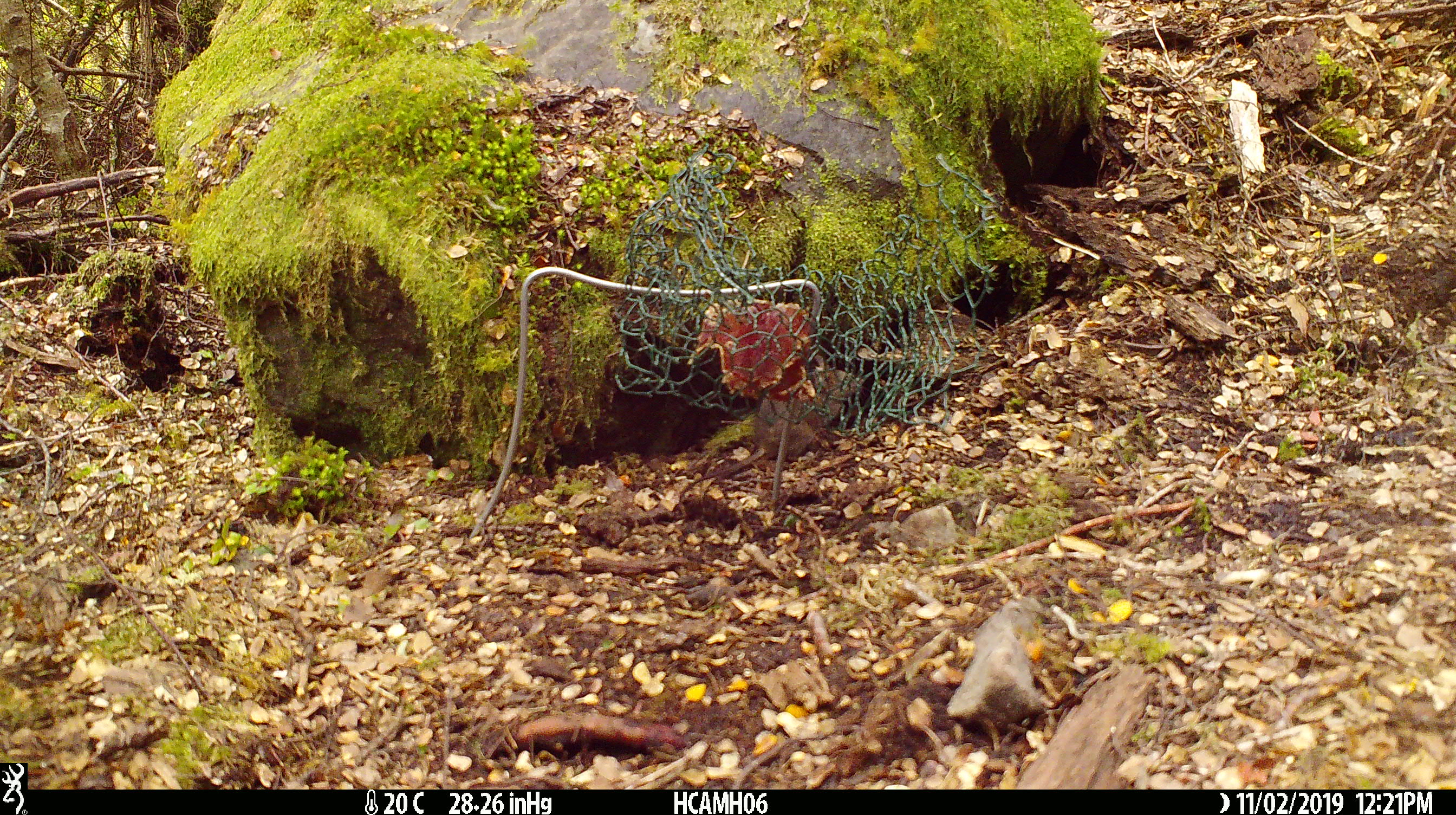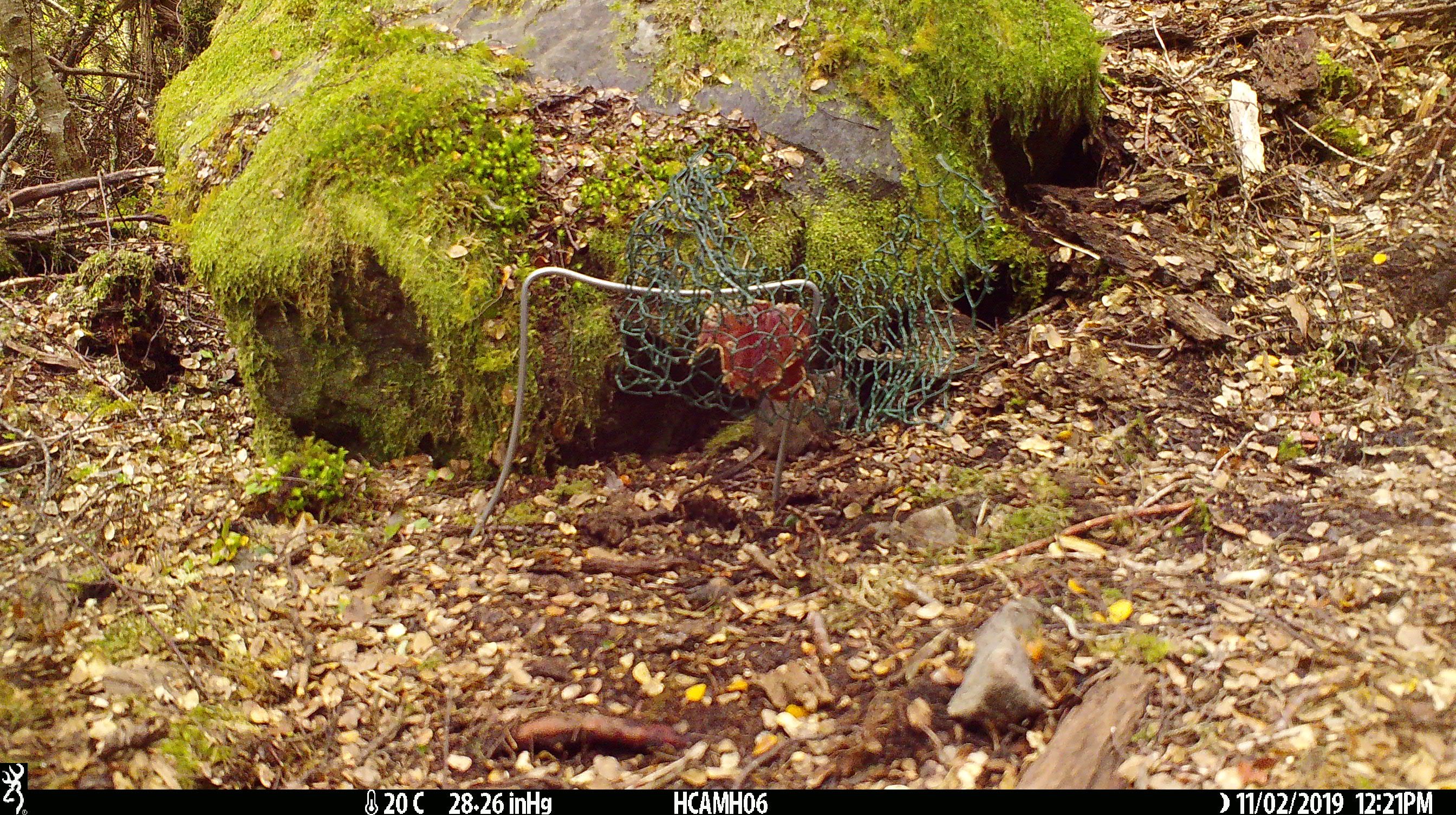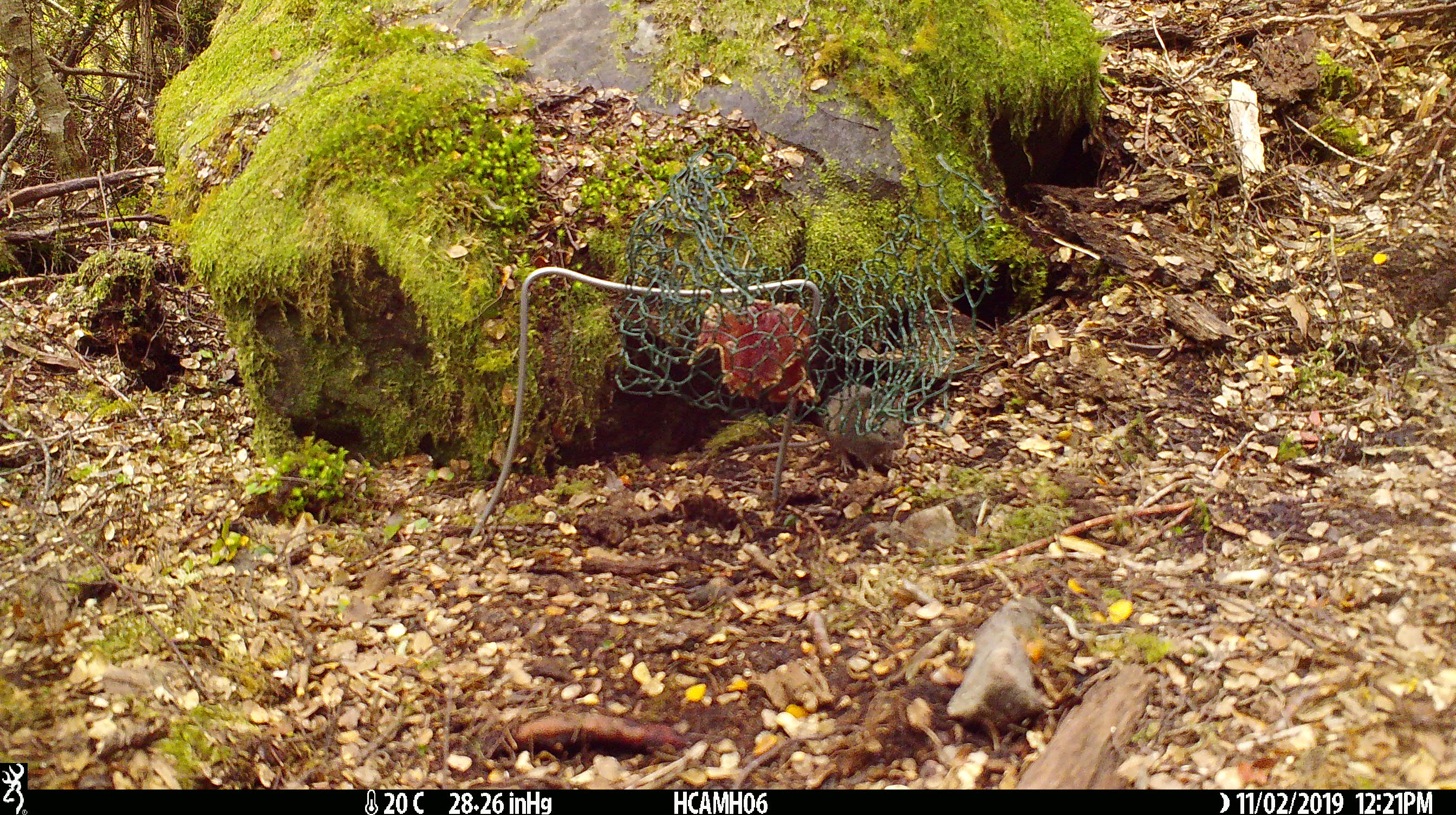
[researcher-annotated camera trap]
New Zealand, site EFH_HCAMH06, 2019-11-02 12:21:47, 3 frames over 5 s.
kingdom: Animalia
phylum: Chordata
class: Mammalia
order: Rodentia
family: Muridae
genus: Mus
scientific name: Mus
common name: mouse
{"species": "mouse (Mus)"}